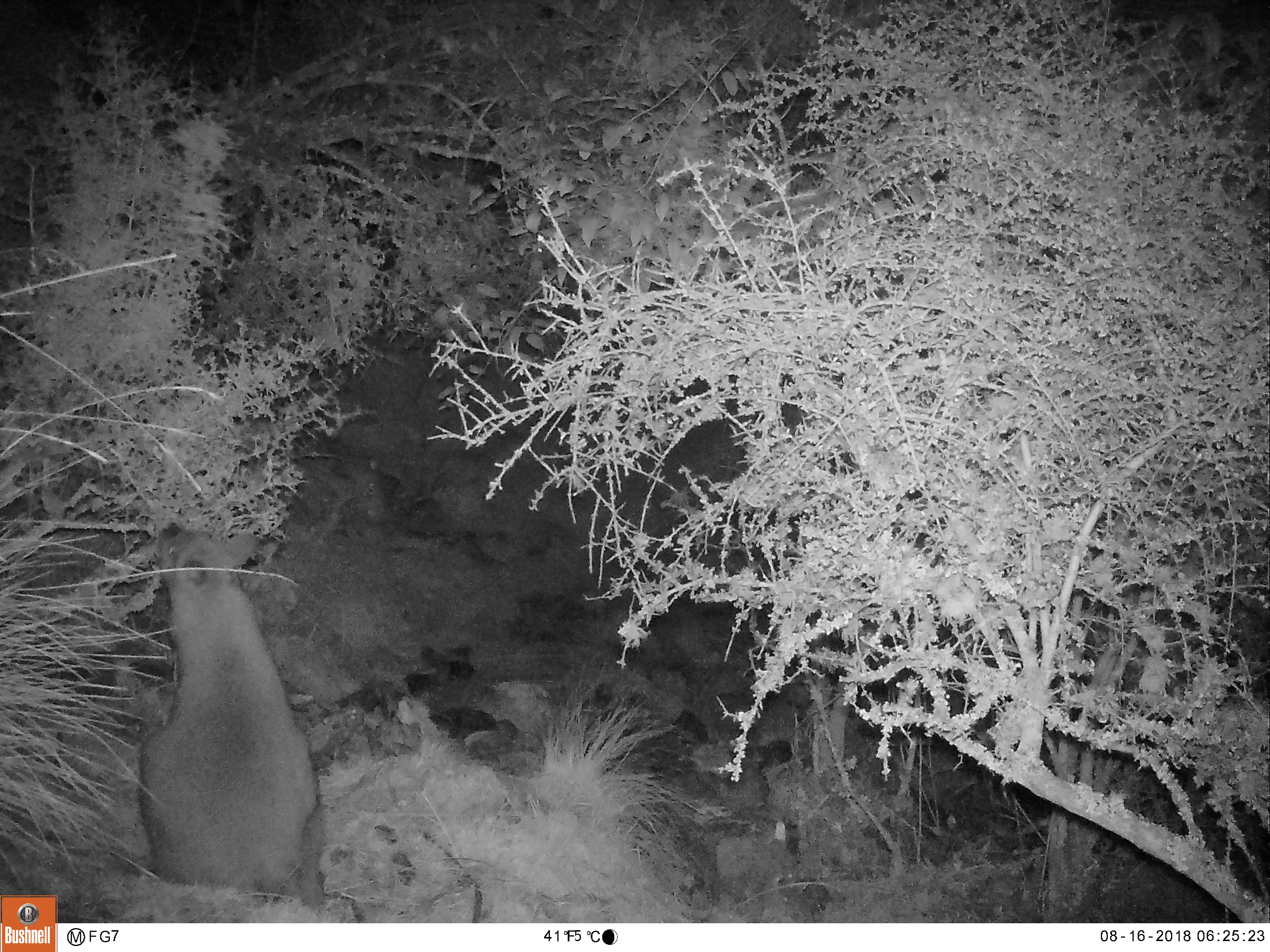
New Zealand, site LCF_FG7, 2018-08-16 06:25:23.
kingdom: Animalia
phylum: Chordata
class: Mammalia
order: Diprotodontia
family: Macropodidae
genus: Notamacropus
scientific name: Notamacropus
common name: wallaby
Wallaby (Notamacropus).